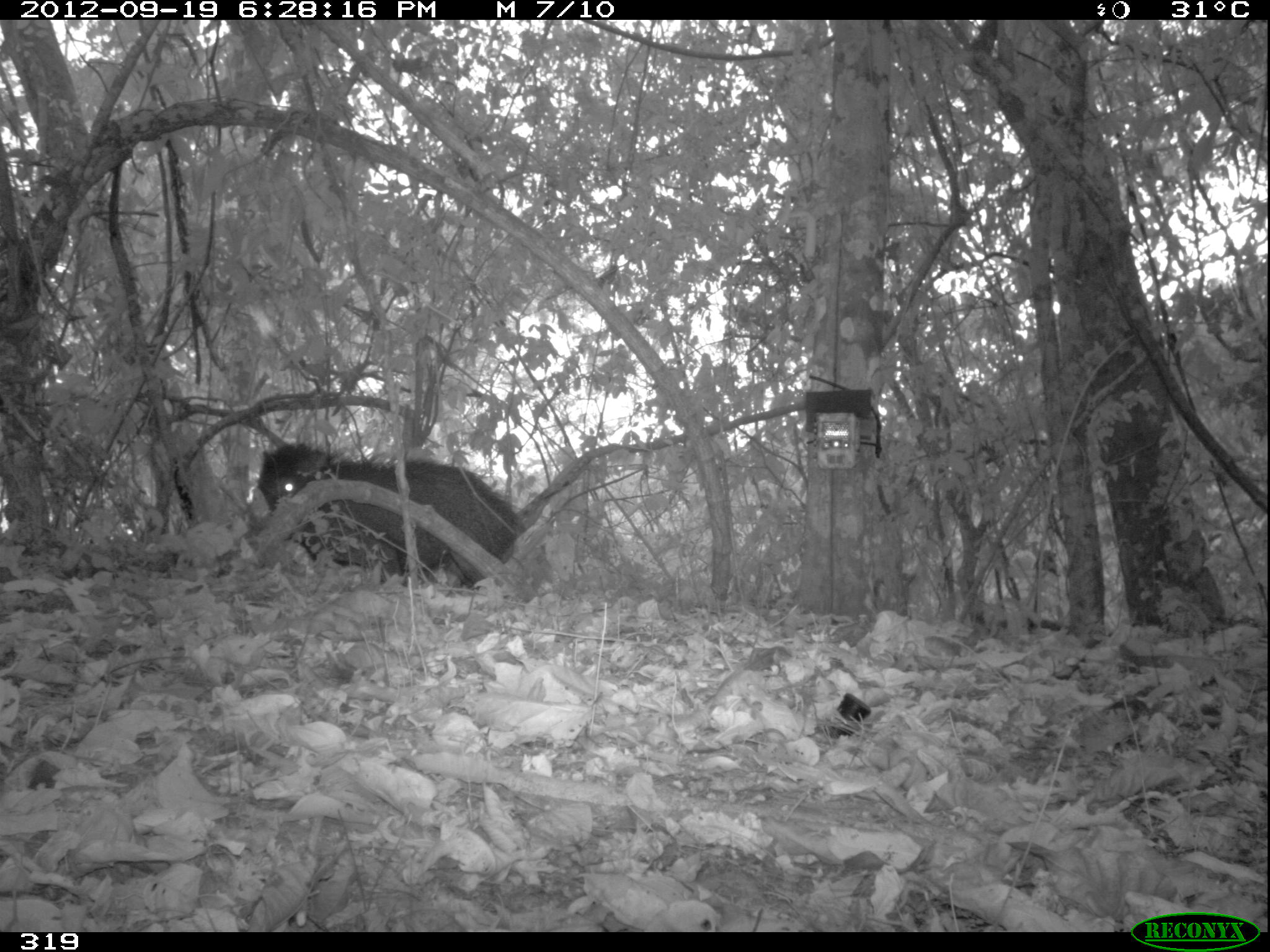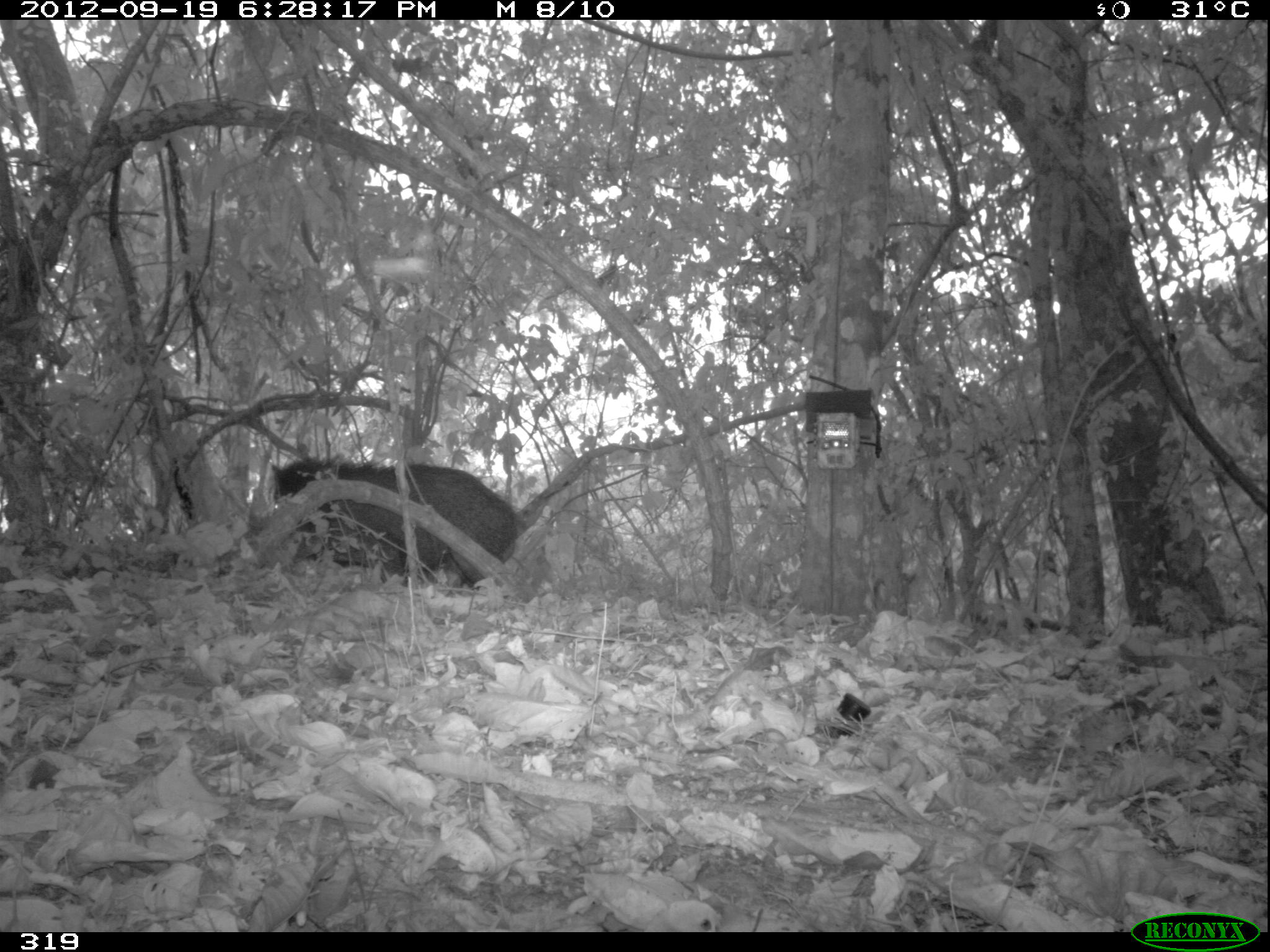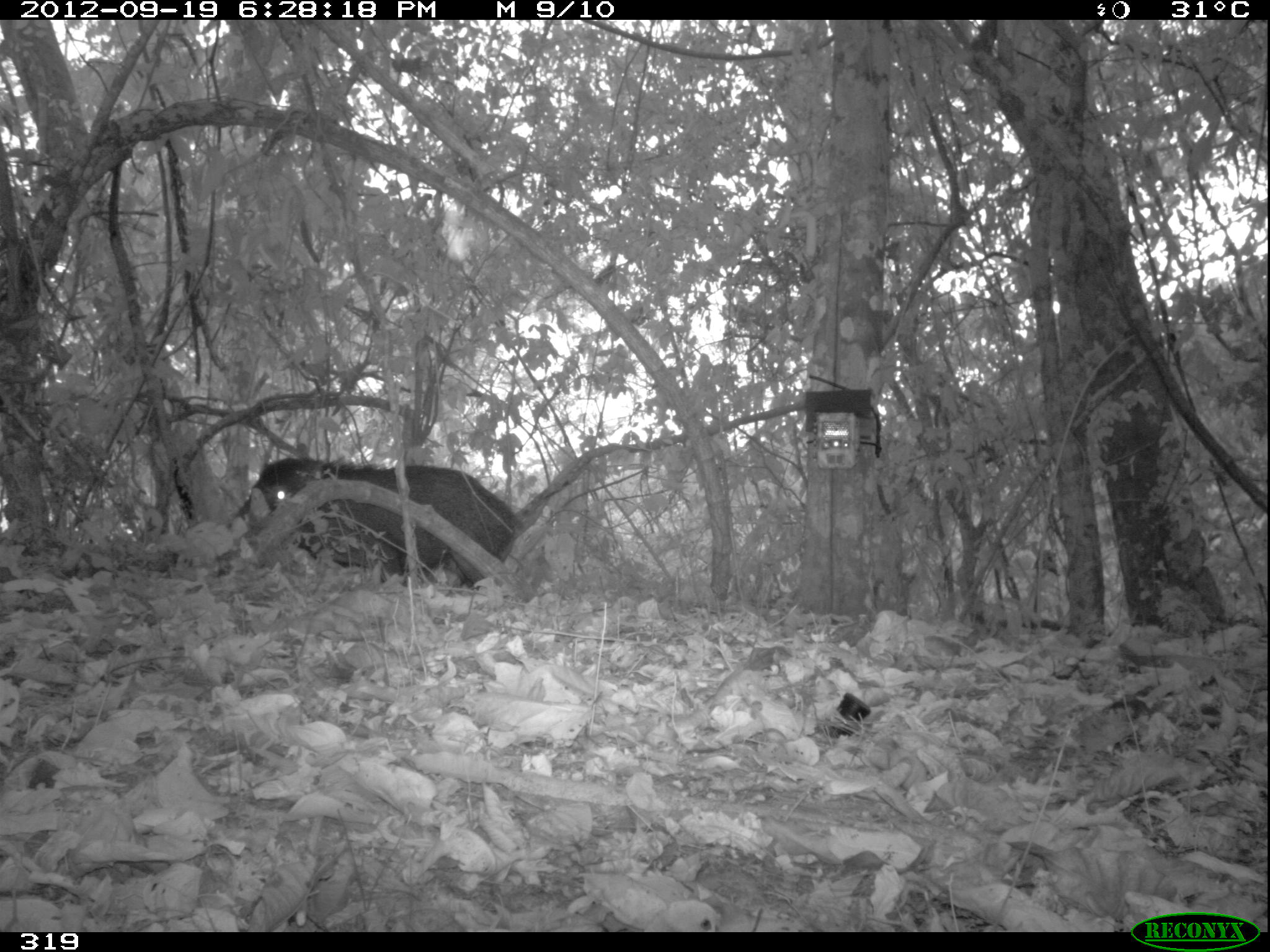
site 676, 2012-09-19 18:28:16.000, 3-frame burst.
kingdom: Animalia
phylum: Chordata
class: Mammalia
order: Artiodactyla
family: Tayassuidae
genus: Tayassu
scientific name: Tayassu pecari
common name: white-lipped peccary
Tayassu pecari (white-lipped peccary).